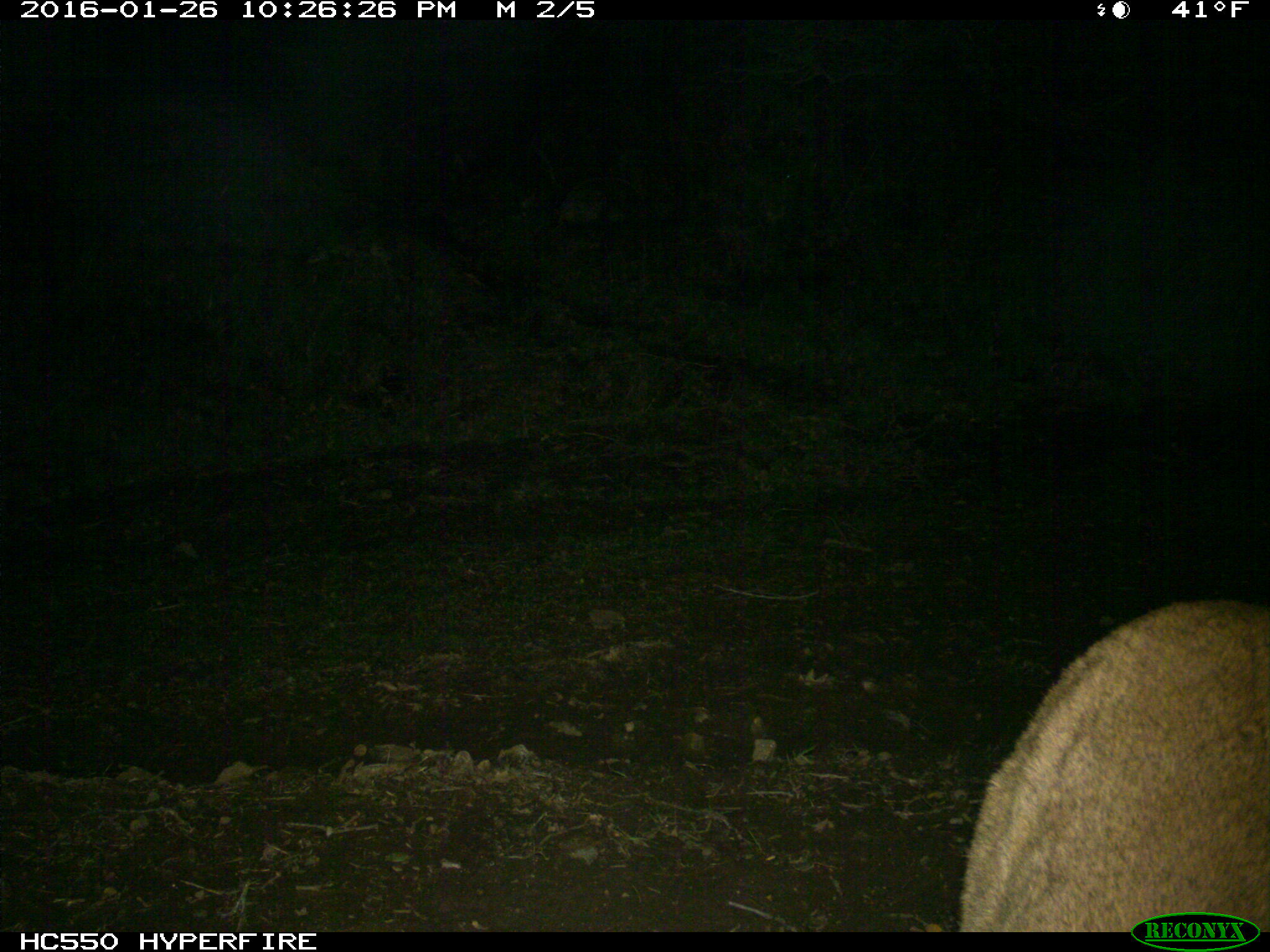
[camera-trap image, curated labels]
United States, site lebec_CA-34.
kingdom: Animalia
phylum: Chordata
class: Mammalia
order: Carnivora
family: Felidae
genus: Puma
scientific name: Puma concolor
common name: mountain lion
Puma concolor (mountain lion).